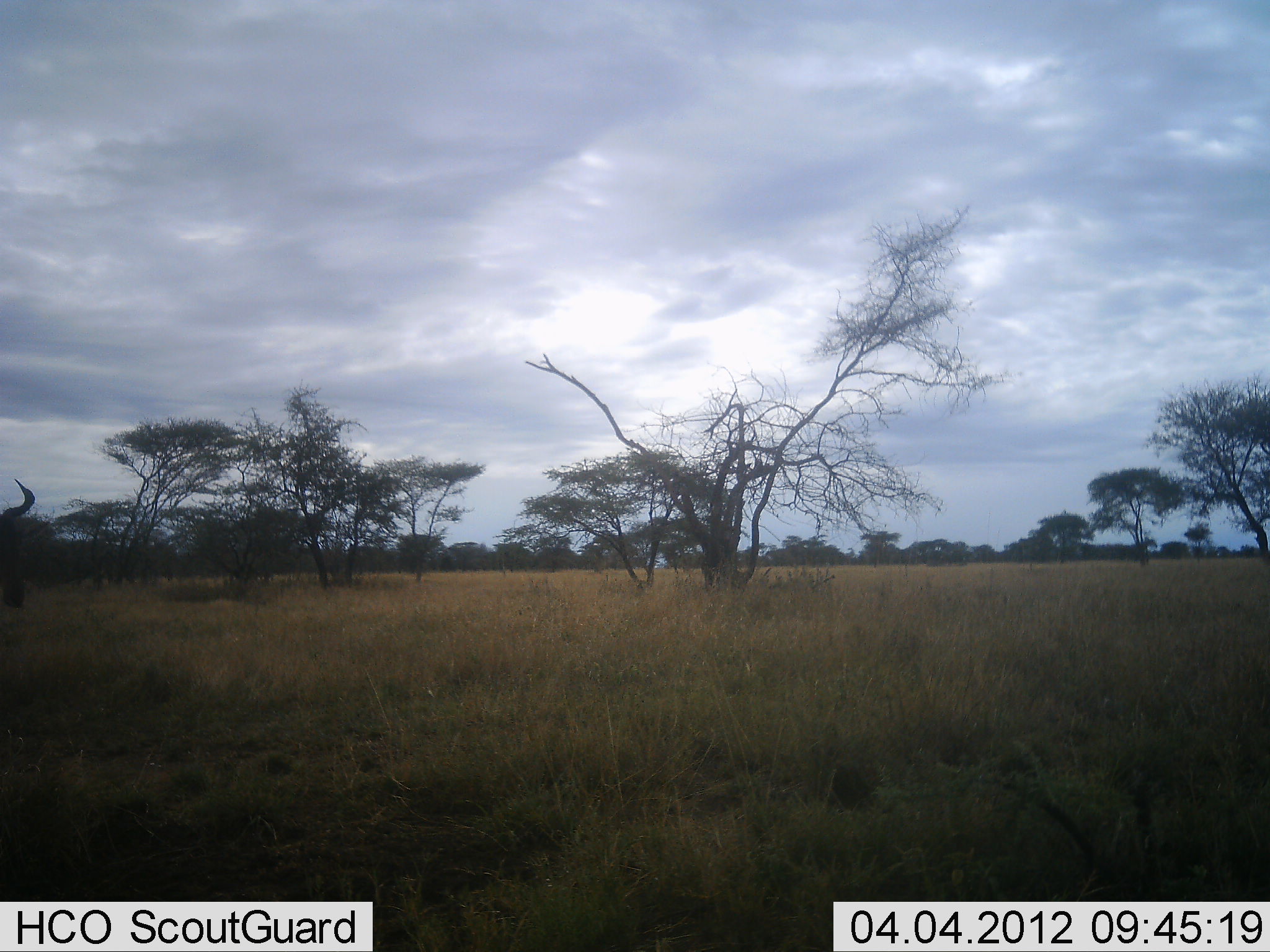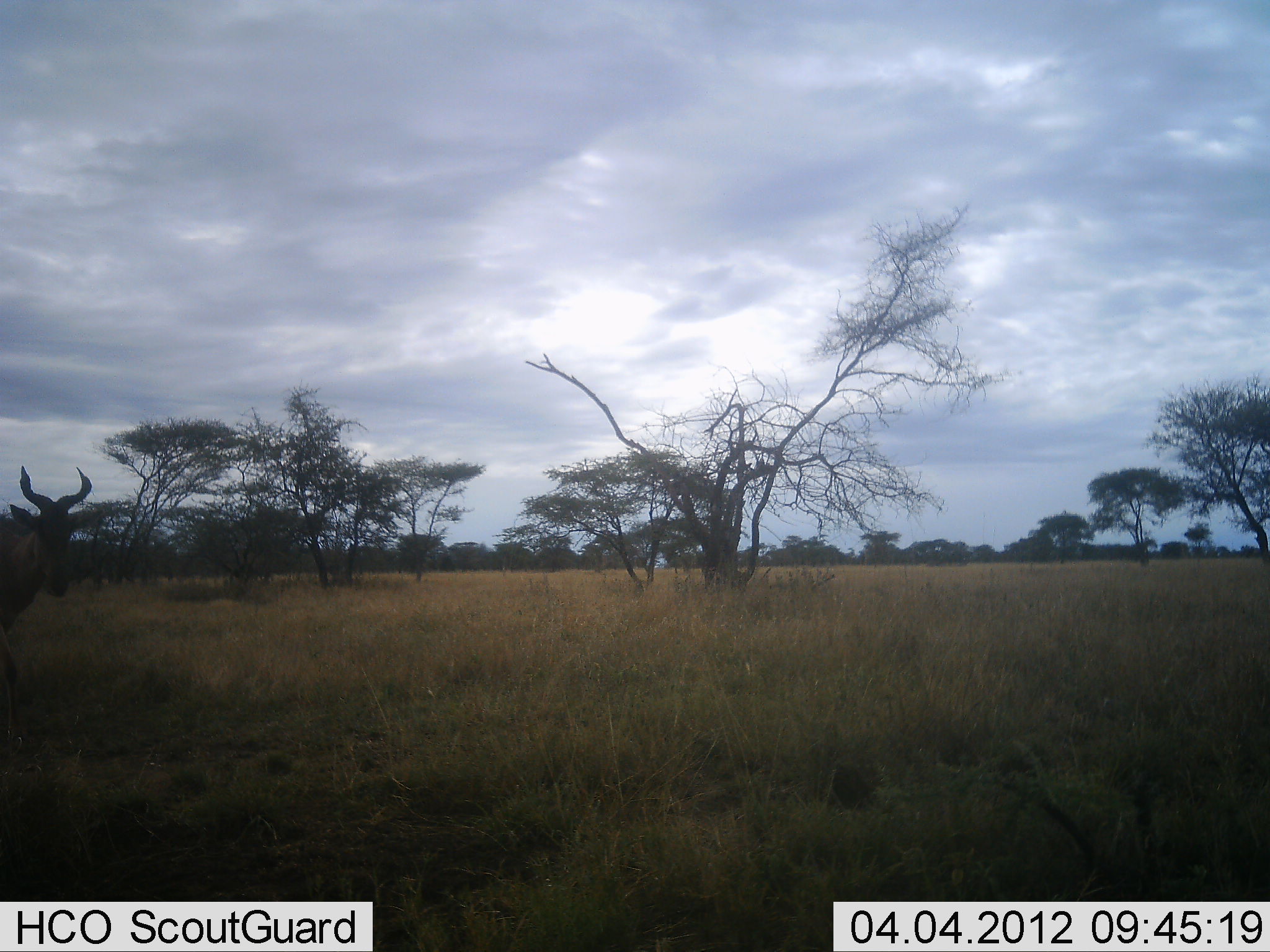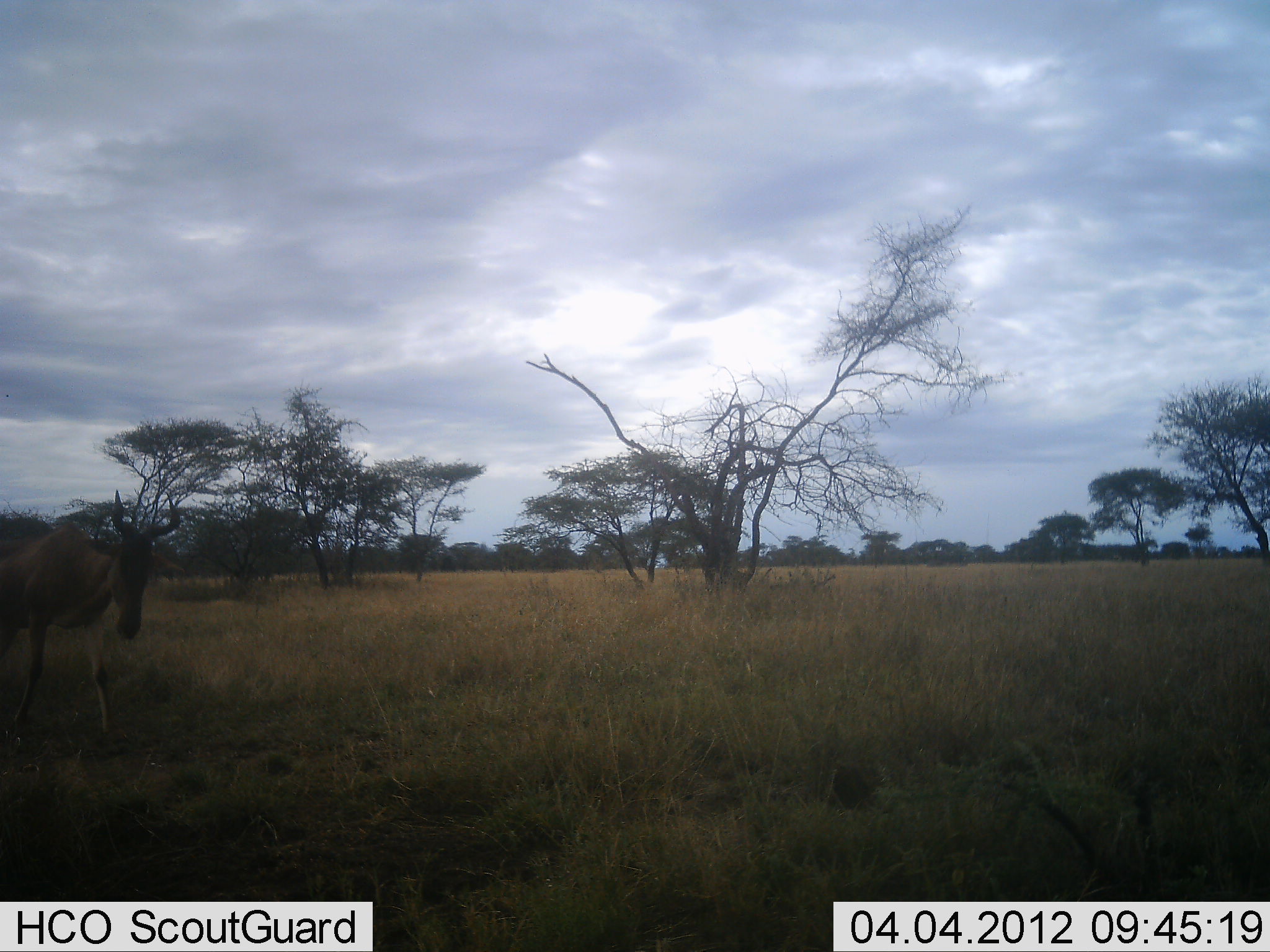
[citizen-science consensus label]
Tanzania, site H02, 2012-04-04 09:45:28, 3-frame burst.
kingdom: Animalia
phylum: Chordata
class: Mammalia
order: Artiodactyla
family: Bovidae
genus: Alcelaphus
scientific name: Alcelaphus buselaphus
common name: hartebeest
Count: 1.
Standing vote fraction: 12%.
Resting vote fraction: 0%.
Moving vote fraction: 88%.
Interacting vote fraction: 0%.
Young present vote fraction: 0%.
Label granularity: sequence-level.